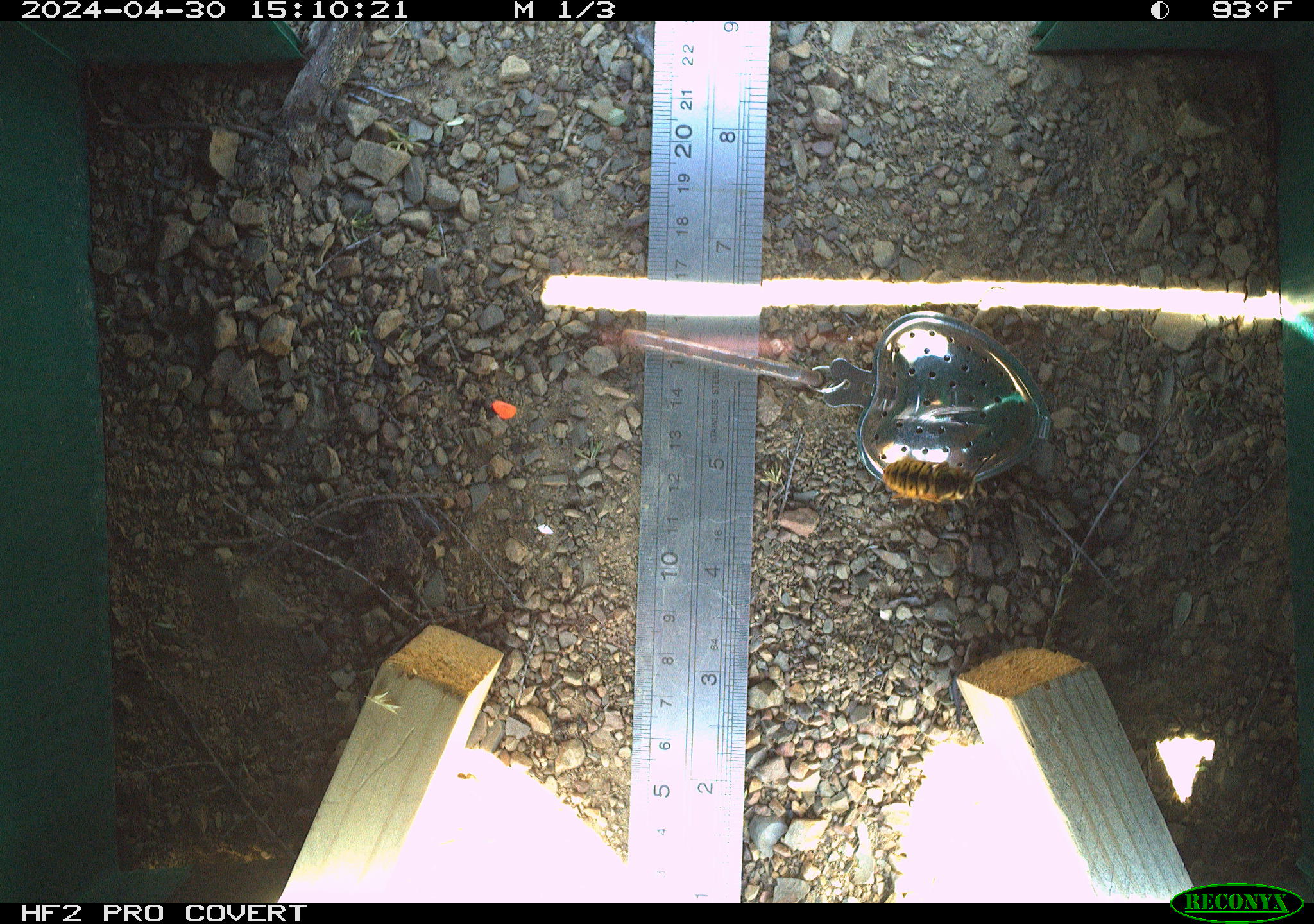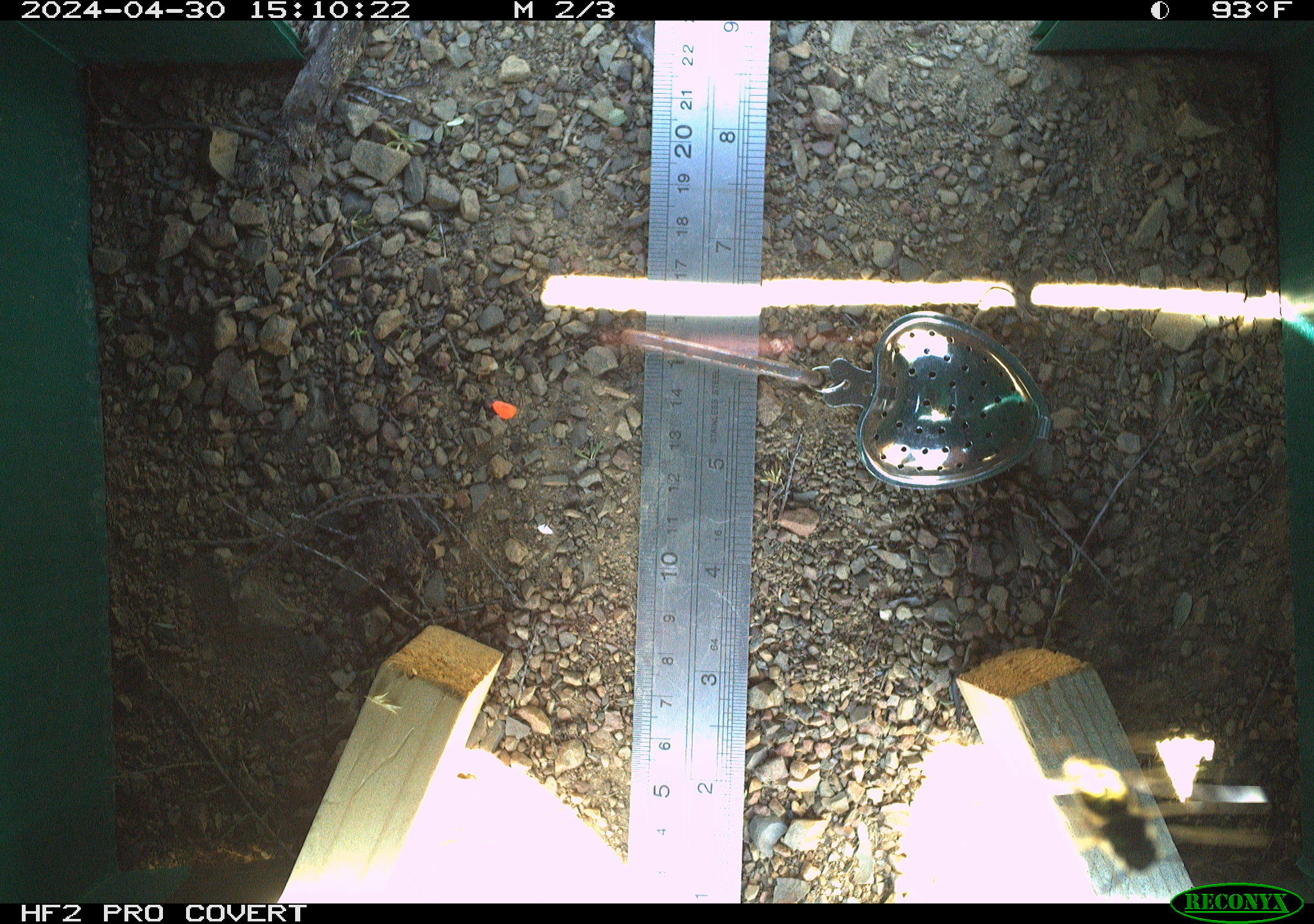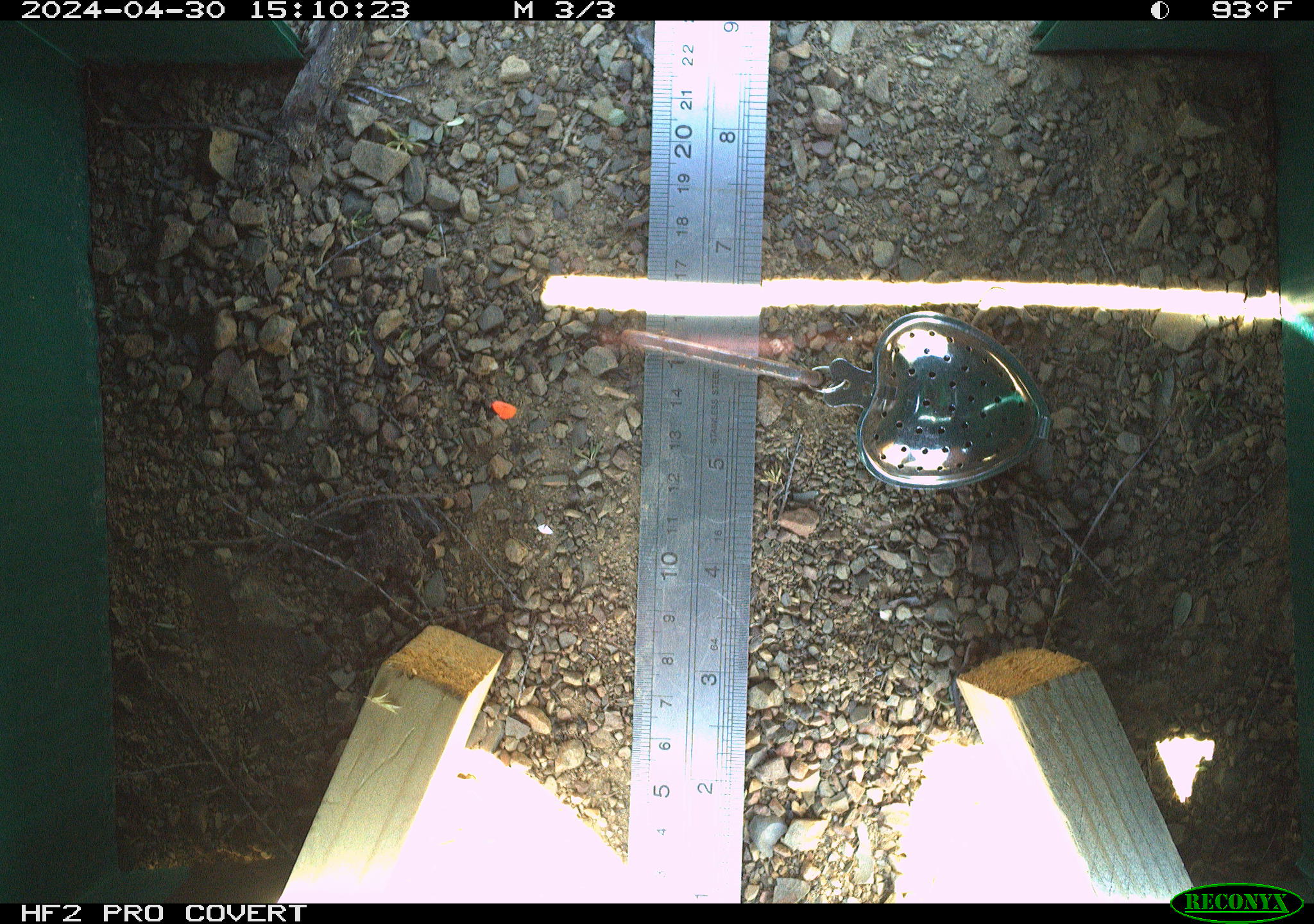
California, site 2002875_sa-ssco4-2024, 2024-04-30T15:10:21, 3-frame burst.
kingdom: Animalia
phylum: Arthropoda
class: Insecta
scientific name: Insecta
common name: insect